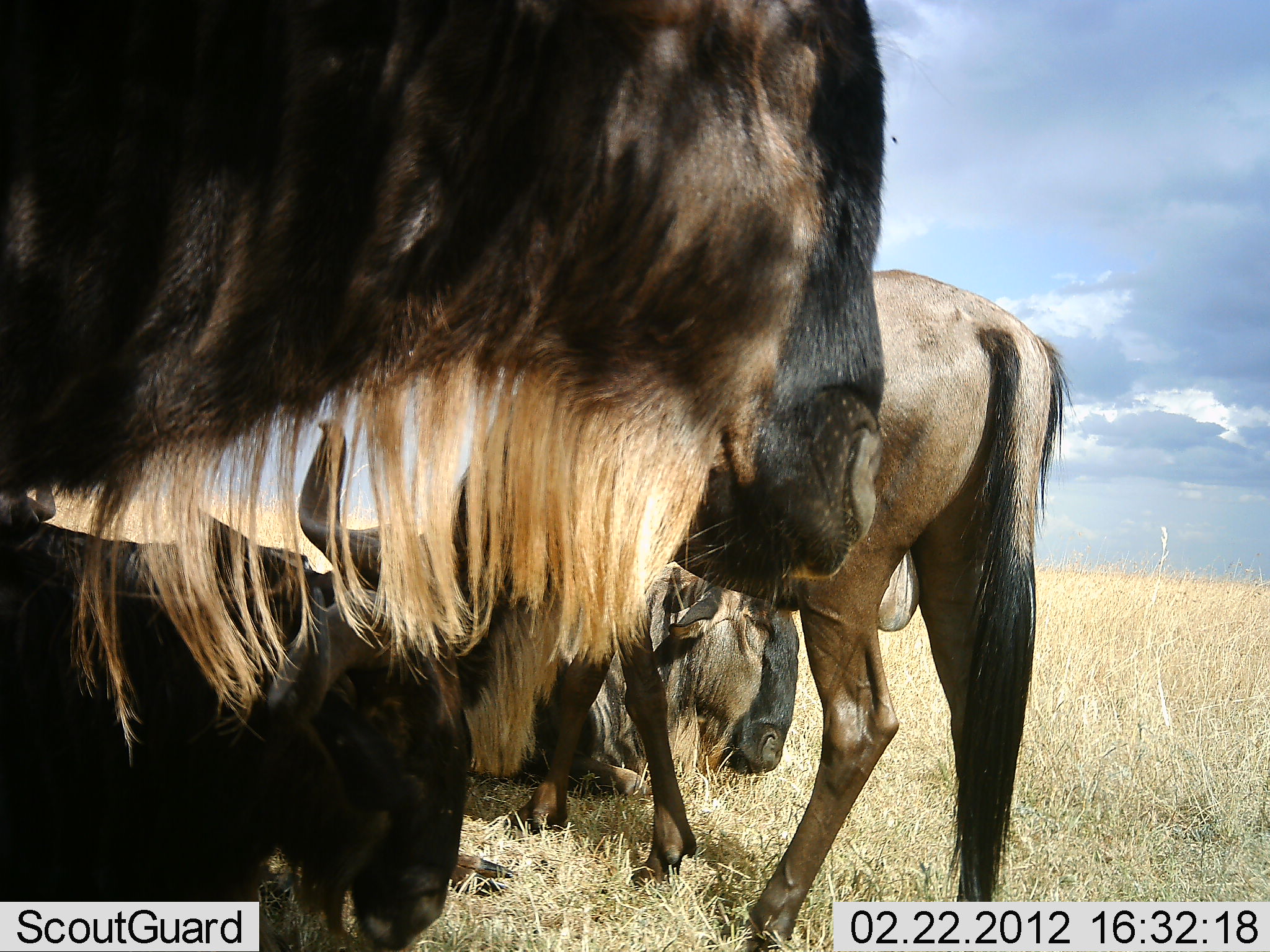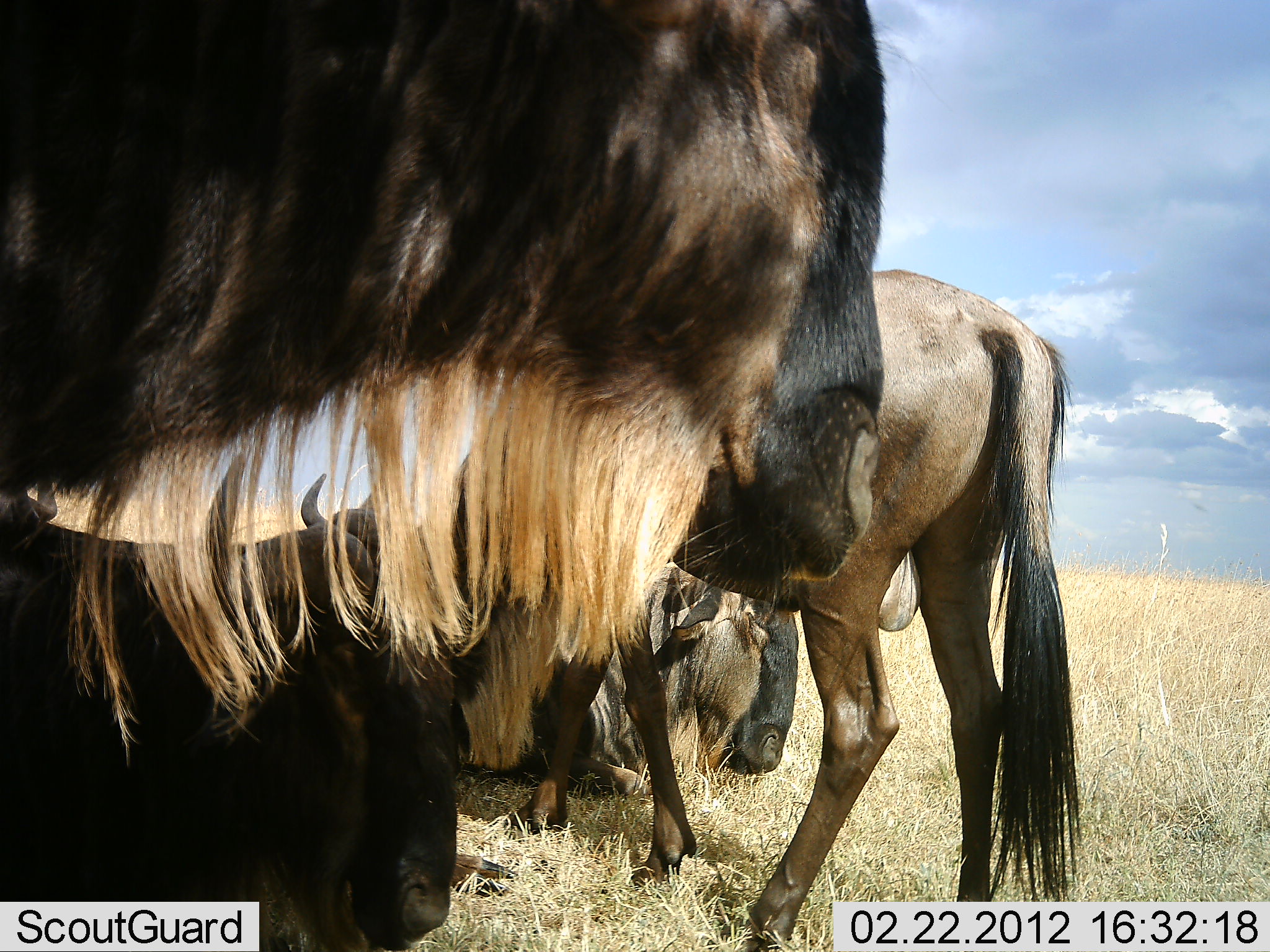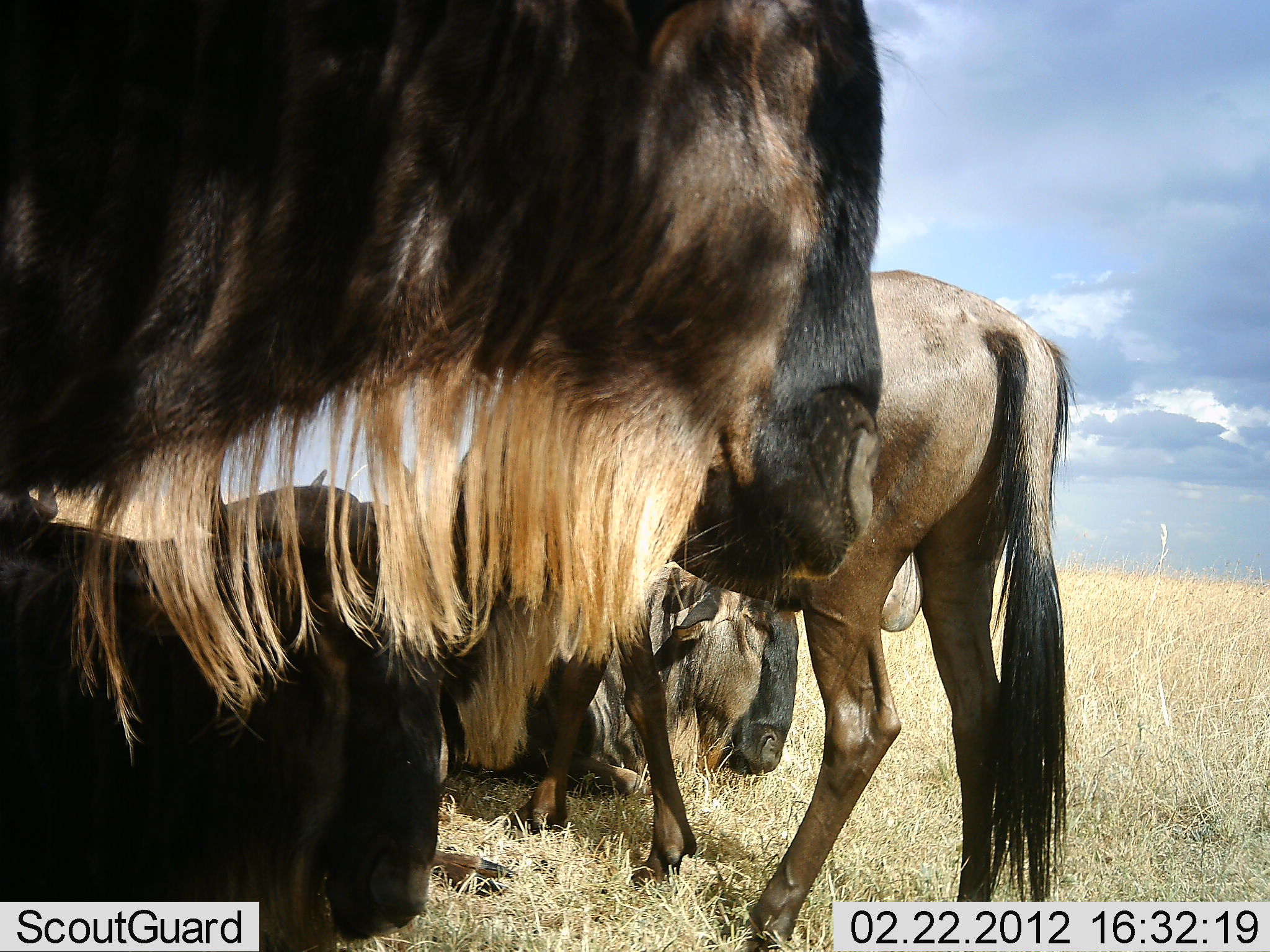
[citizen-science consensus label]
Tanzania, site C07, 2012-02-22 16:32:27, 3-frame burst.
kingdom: Animalia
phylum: Chordata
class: Mammalia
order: Artiodactyla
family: Bovidae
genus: Connochaetes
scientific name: Connochaetes taurinus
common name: blue wildebeest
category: wildebeest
Wildebeest (blue wildebeest) (Connochaetes taurinus), count 4. Behavior (volunteer vote fractions): standing 89%, resting 95%, moving 0%, interacting 0%. Young present (vote fraction): 0%. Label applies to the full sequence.